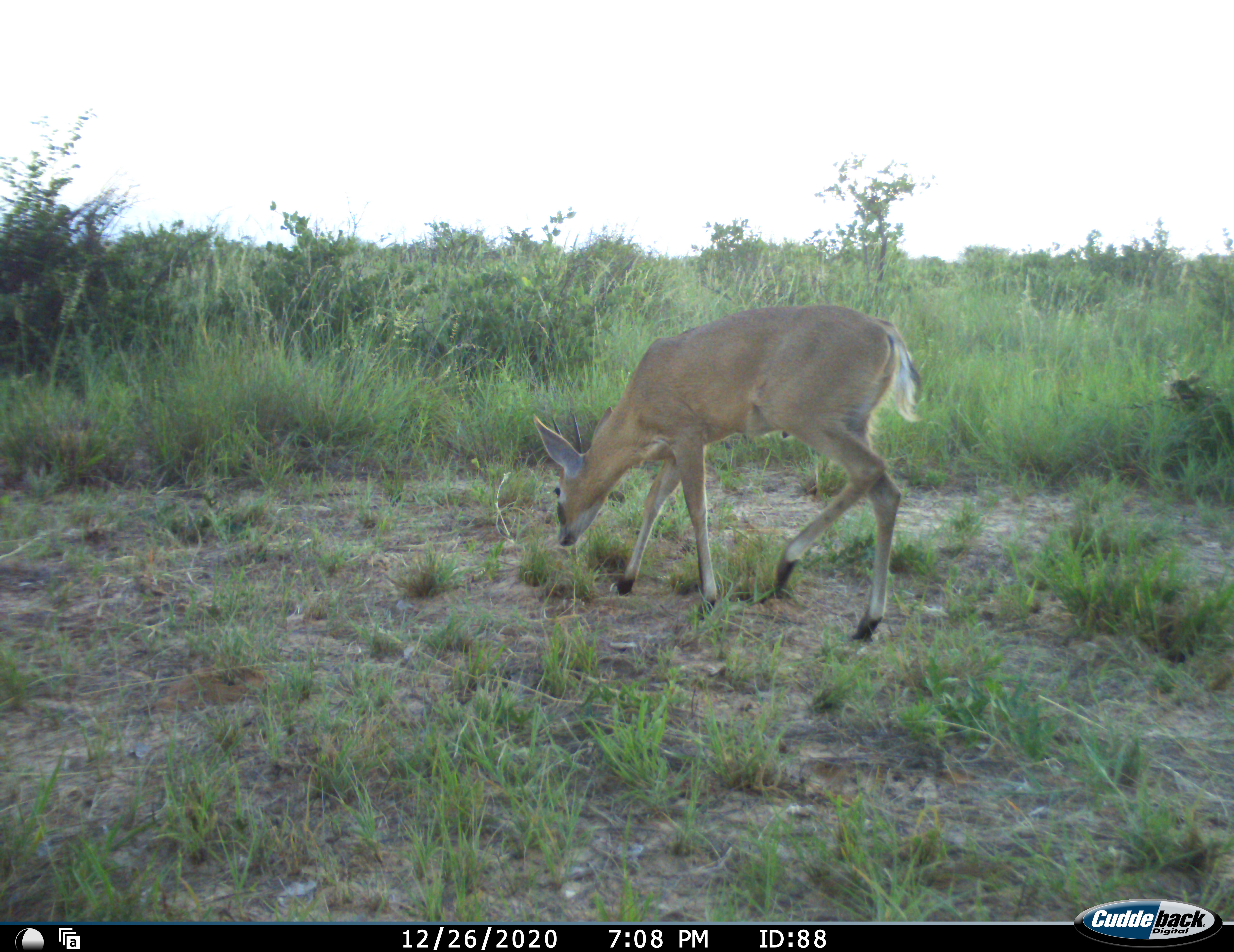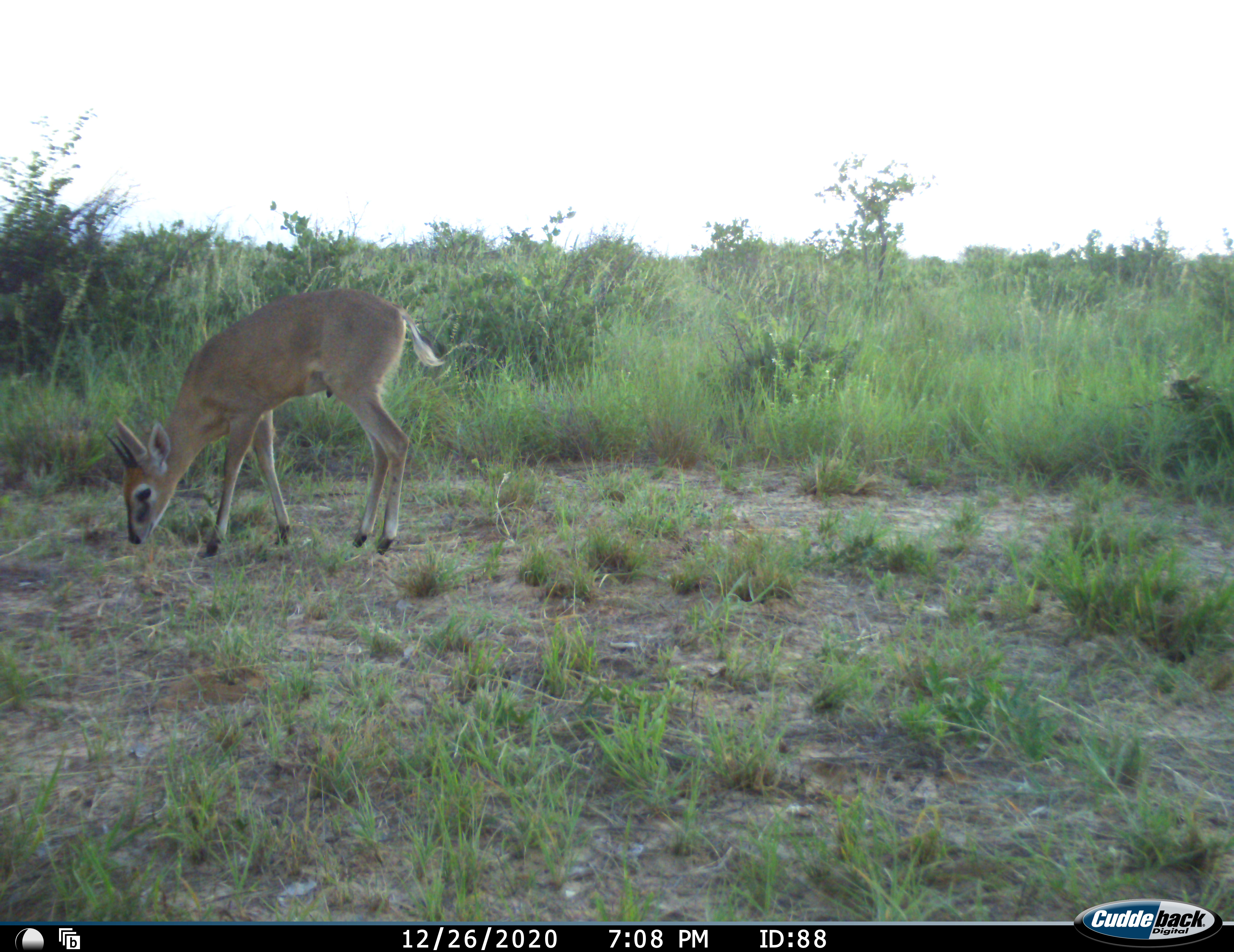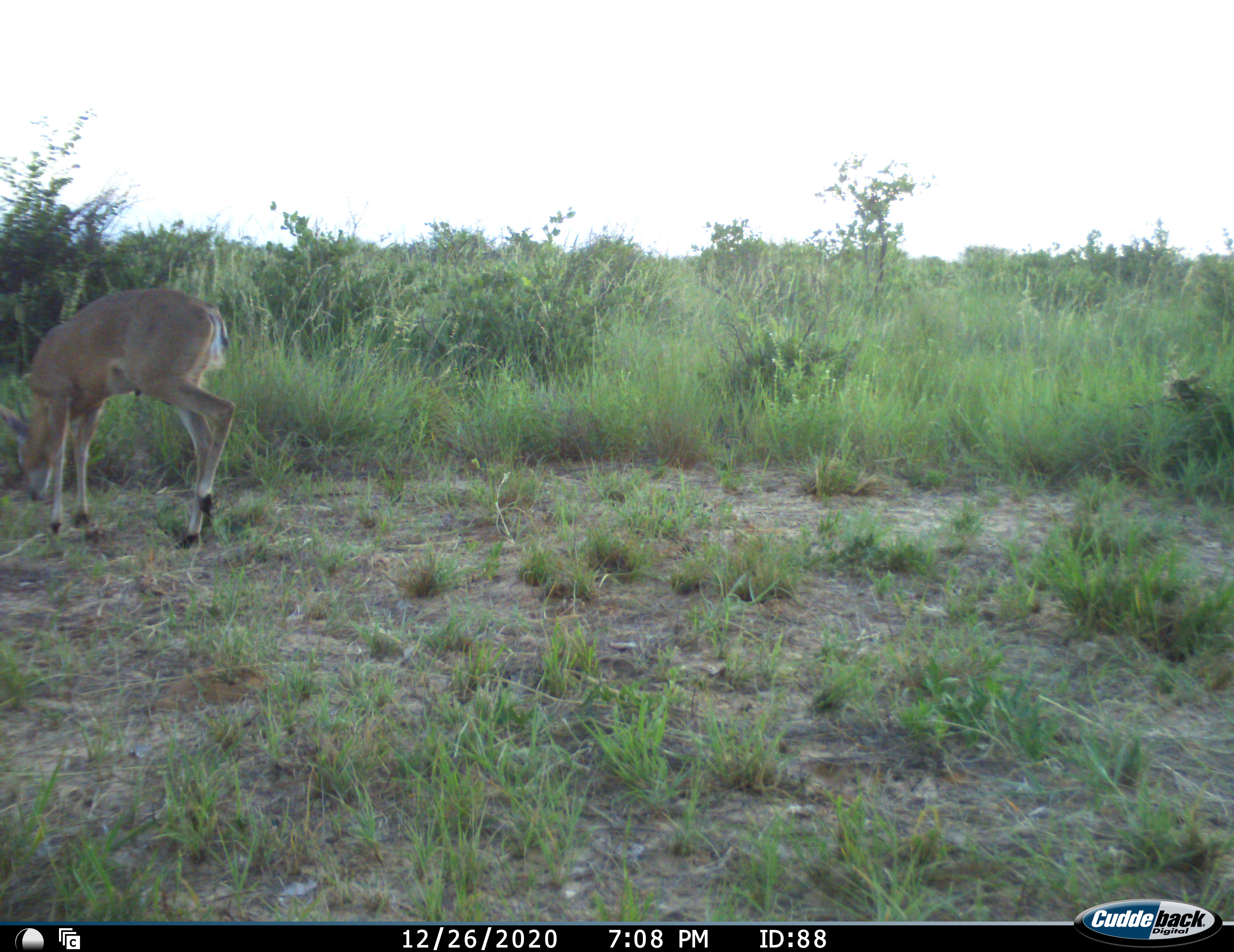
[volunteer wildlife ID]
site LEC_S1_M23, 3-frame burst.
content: unidentified animal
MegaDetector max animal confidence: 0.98